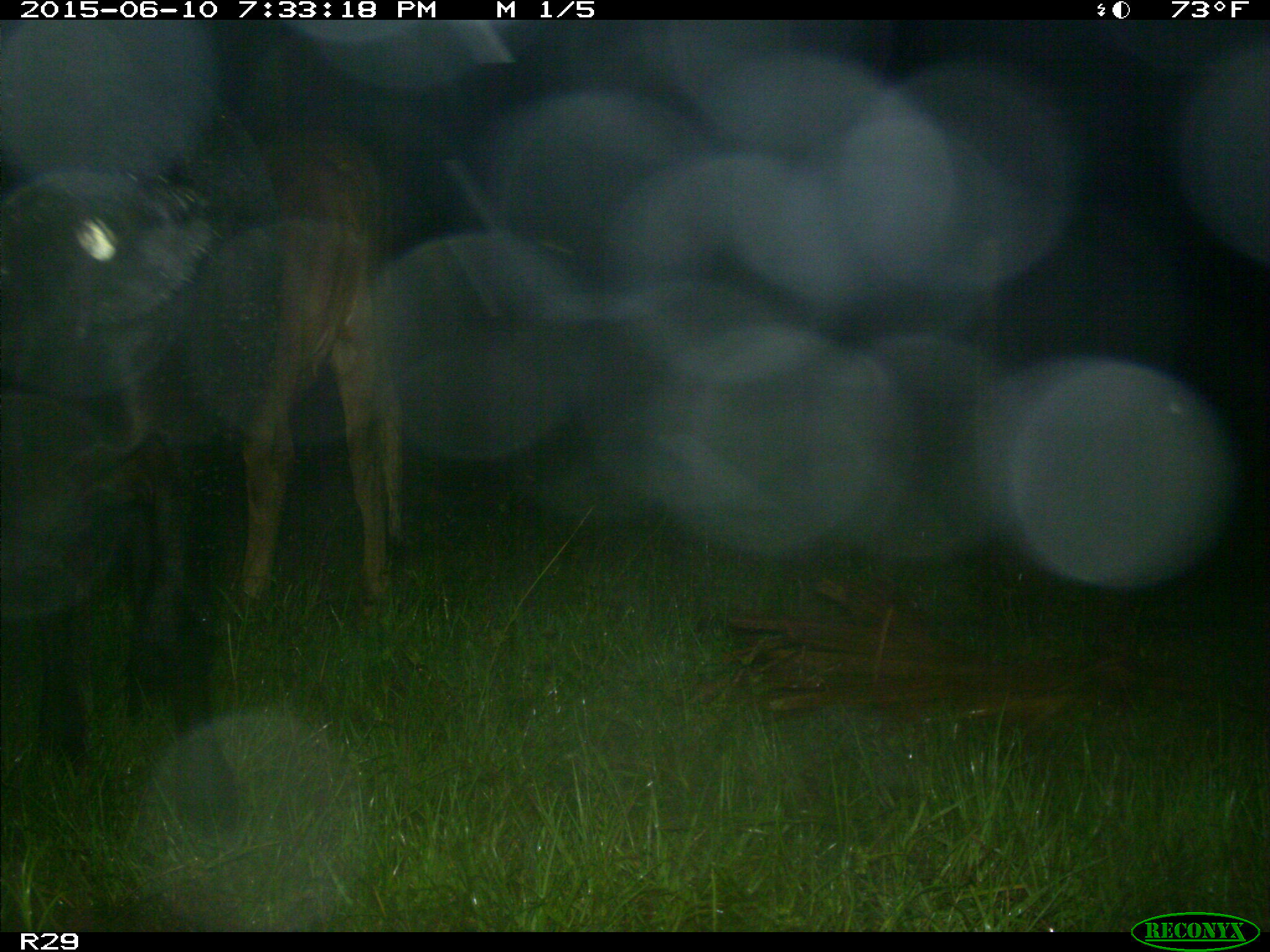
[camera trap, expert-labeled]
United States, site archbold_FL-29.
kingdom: Animalia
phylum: Chordata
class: Mammalia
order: Artiodactyla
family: Bovidae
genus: Bos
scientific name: Bos taurus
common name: domestic cow